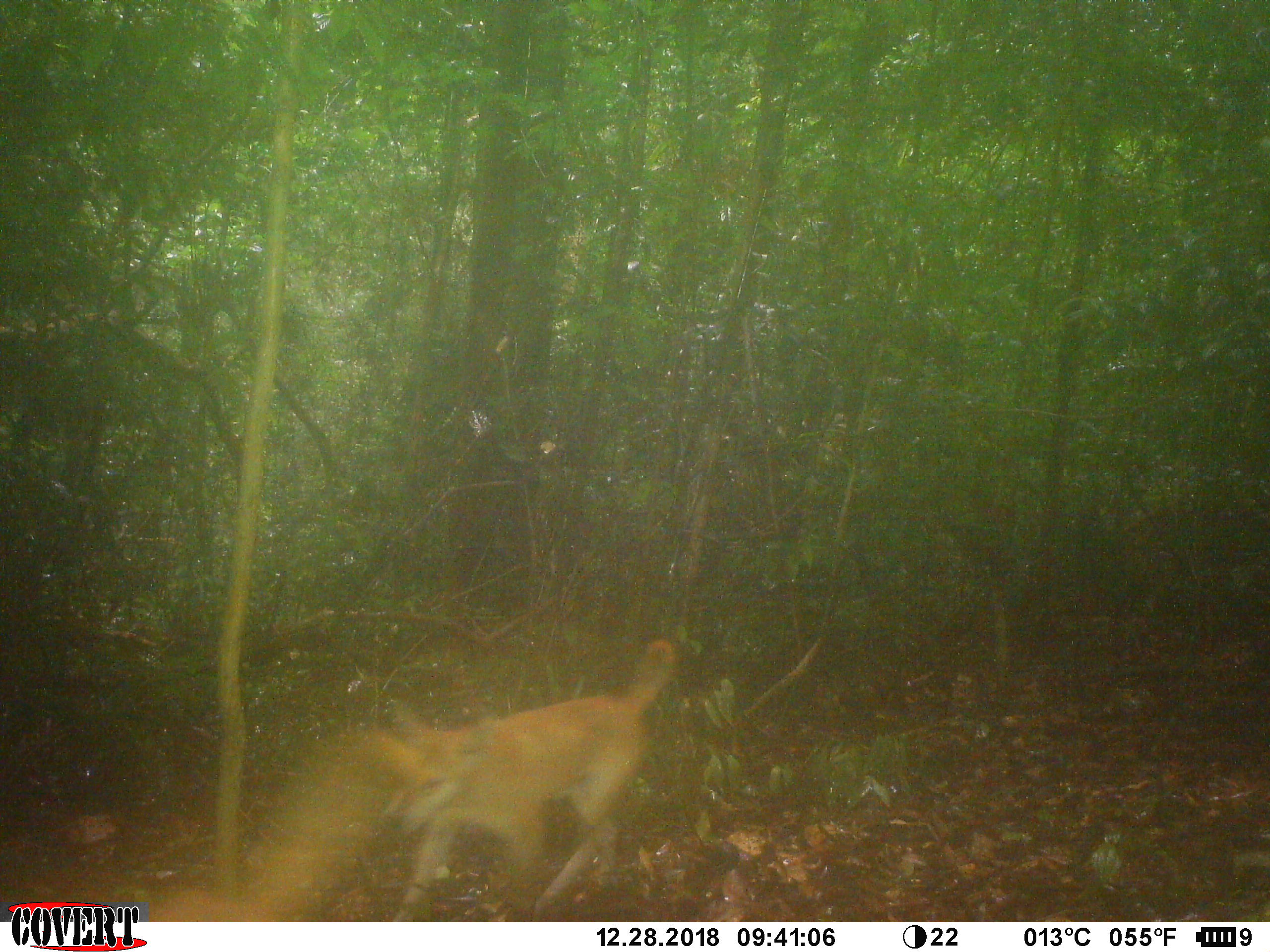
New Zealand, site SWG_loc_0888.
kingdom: Animalia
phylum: Chordata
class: Mammalia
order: Carnivora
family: Canidae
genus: Canis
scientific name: Canis familiaris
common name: domestic dog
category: dog